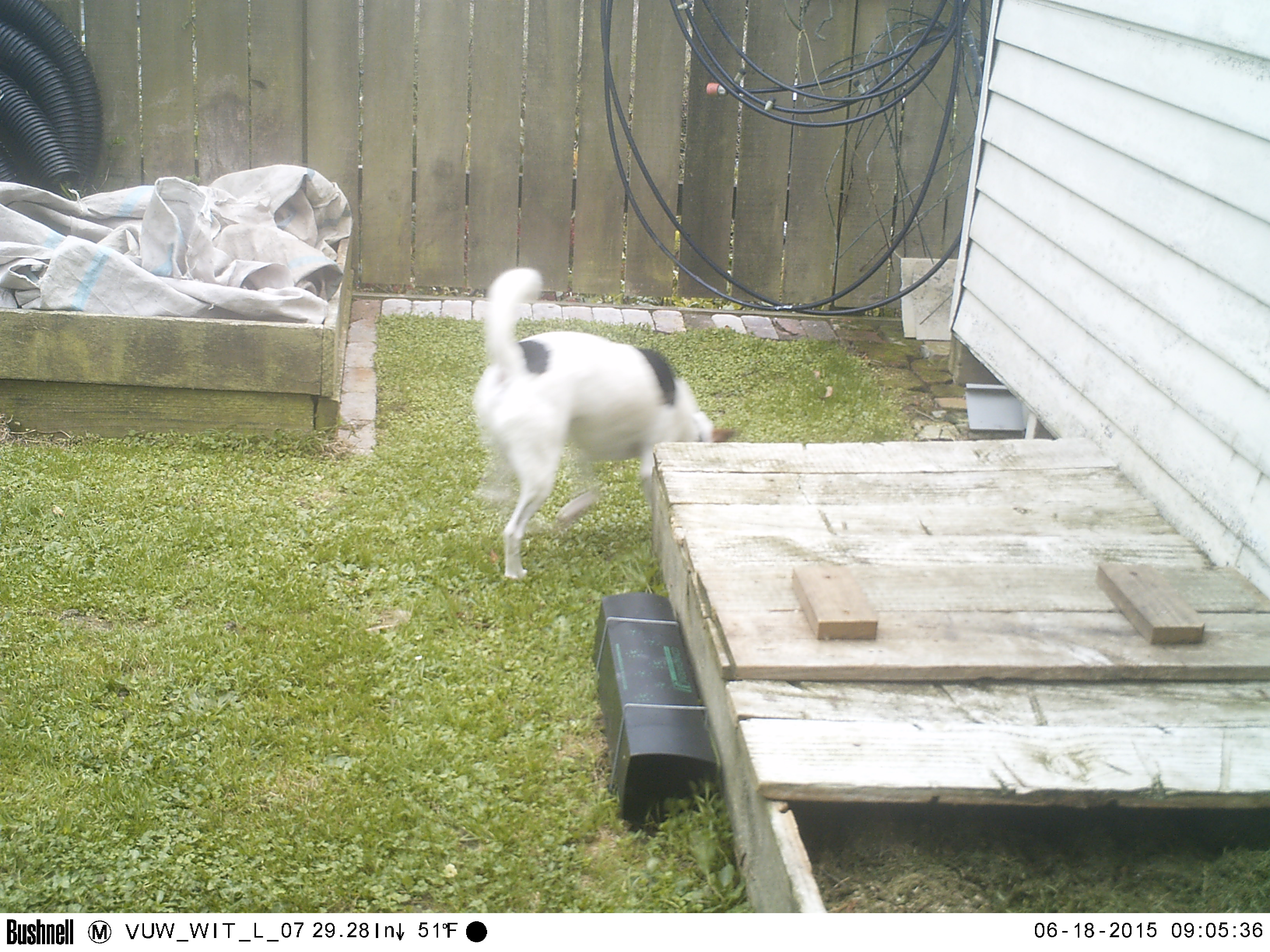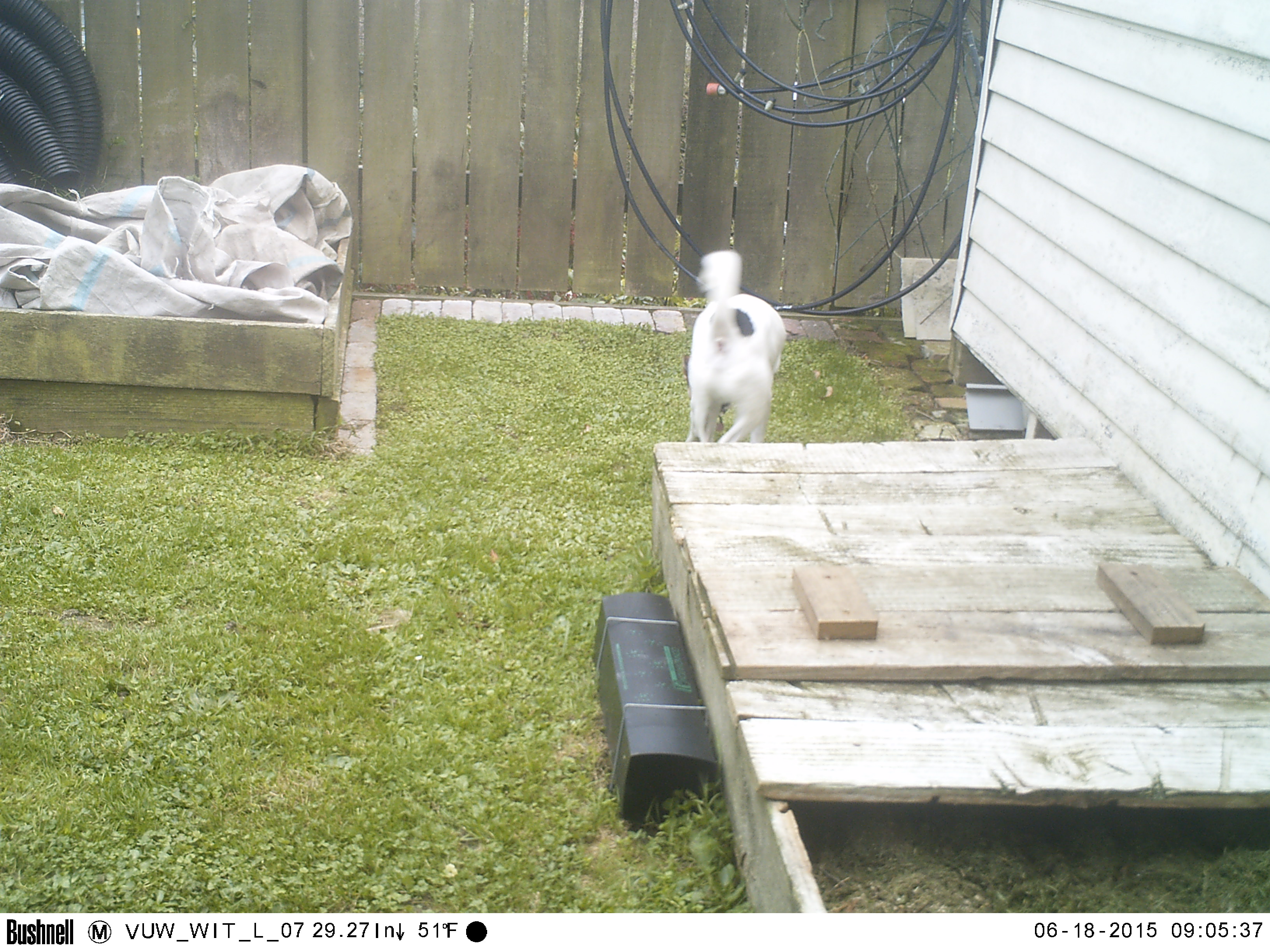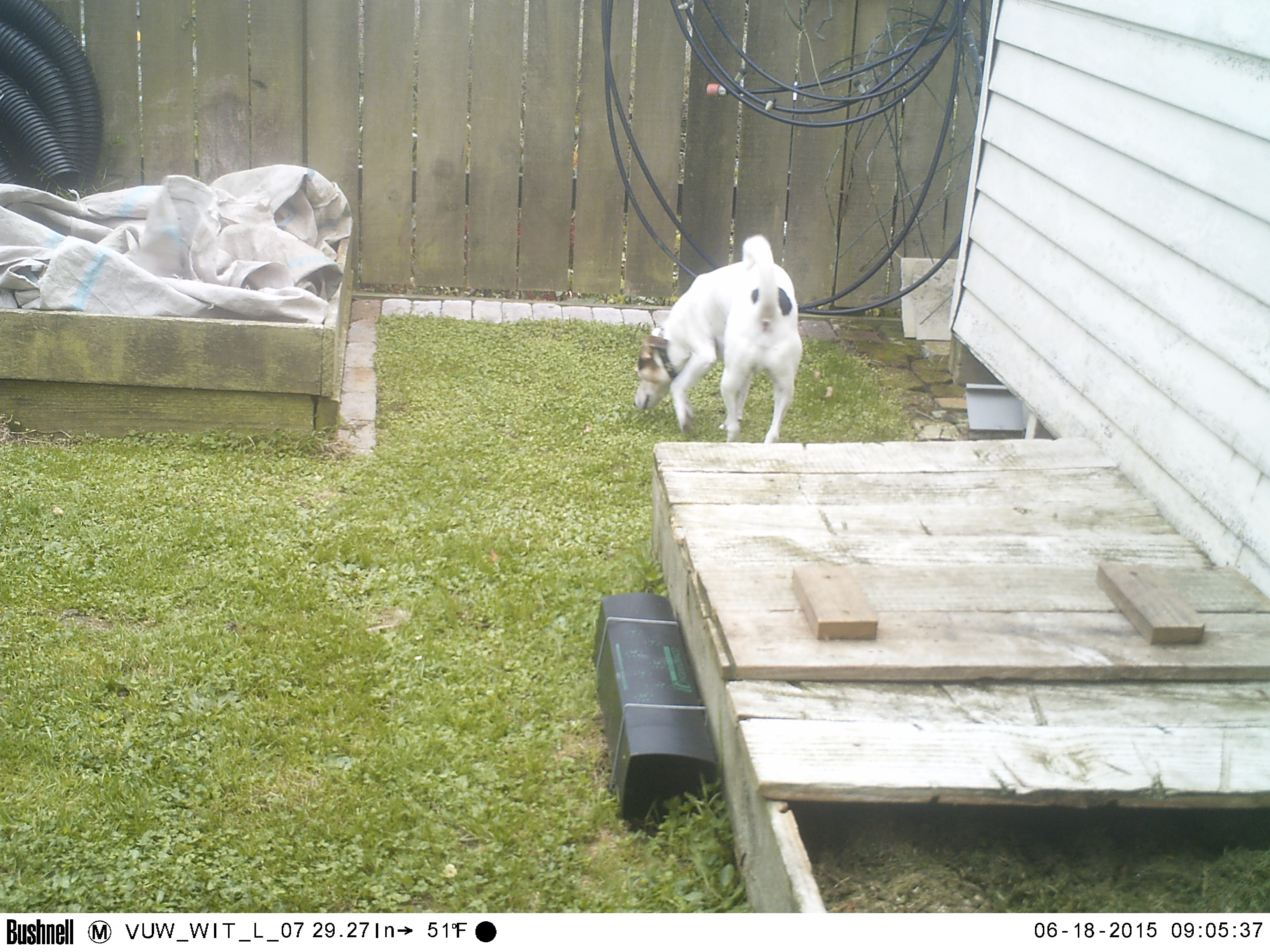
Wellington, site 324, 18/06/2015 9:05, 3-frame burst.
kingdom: Animalia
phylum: Chordata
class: Mammalia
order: Carnivora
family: Canidae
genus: Canis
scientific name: Canis familiaris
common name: dog